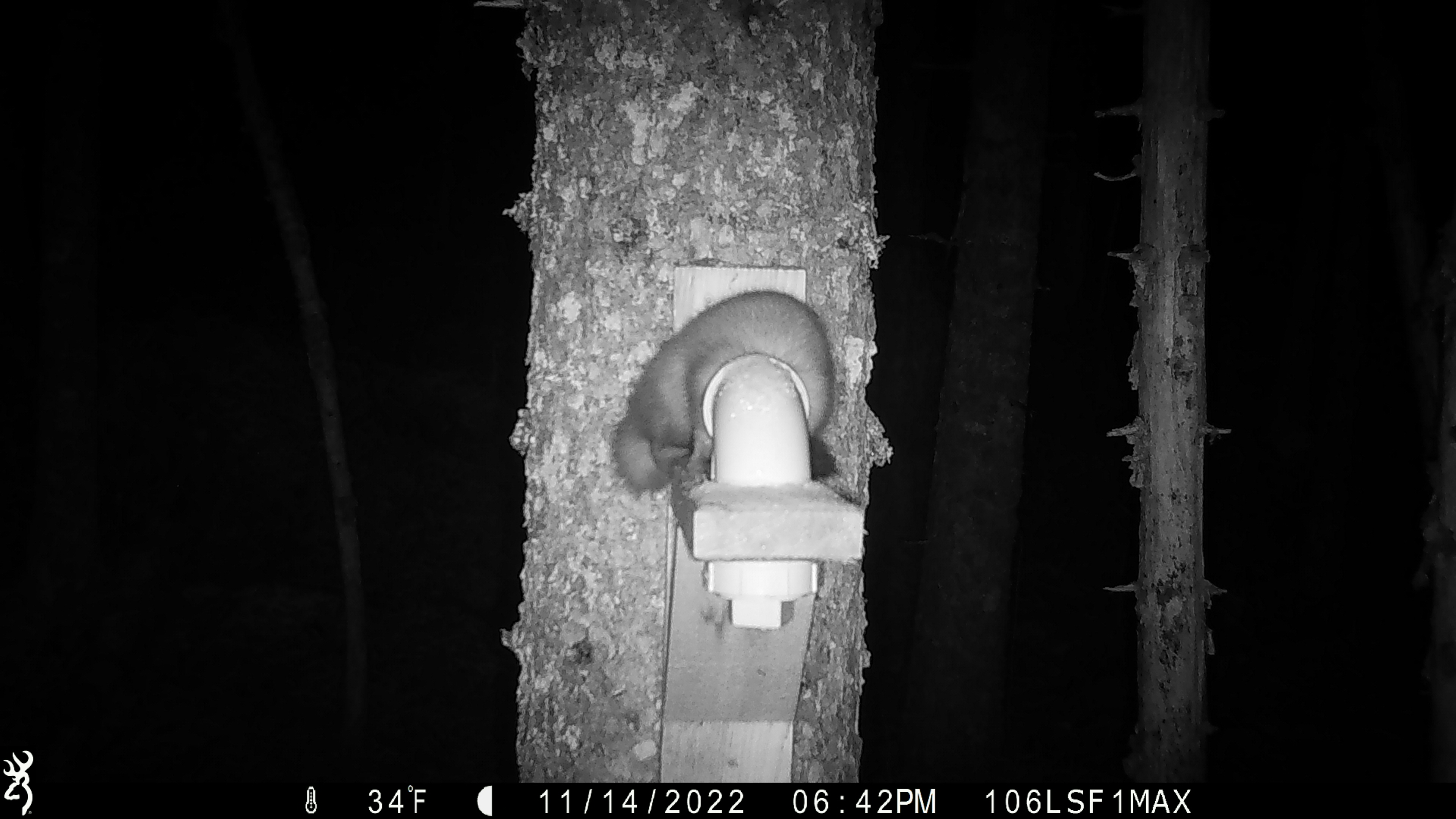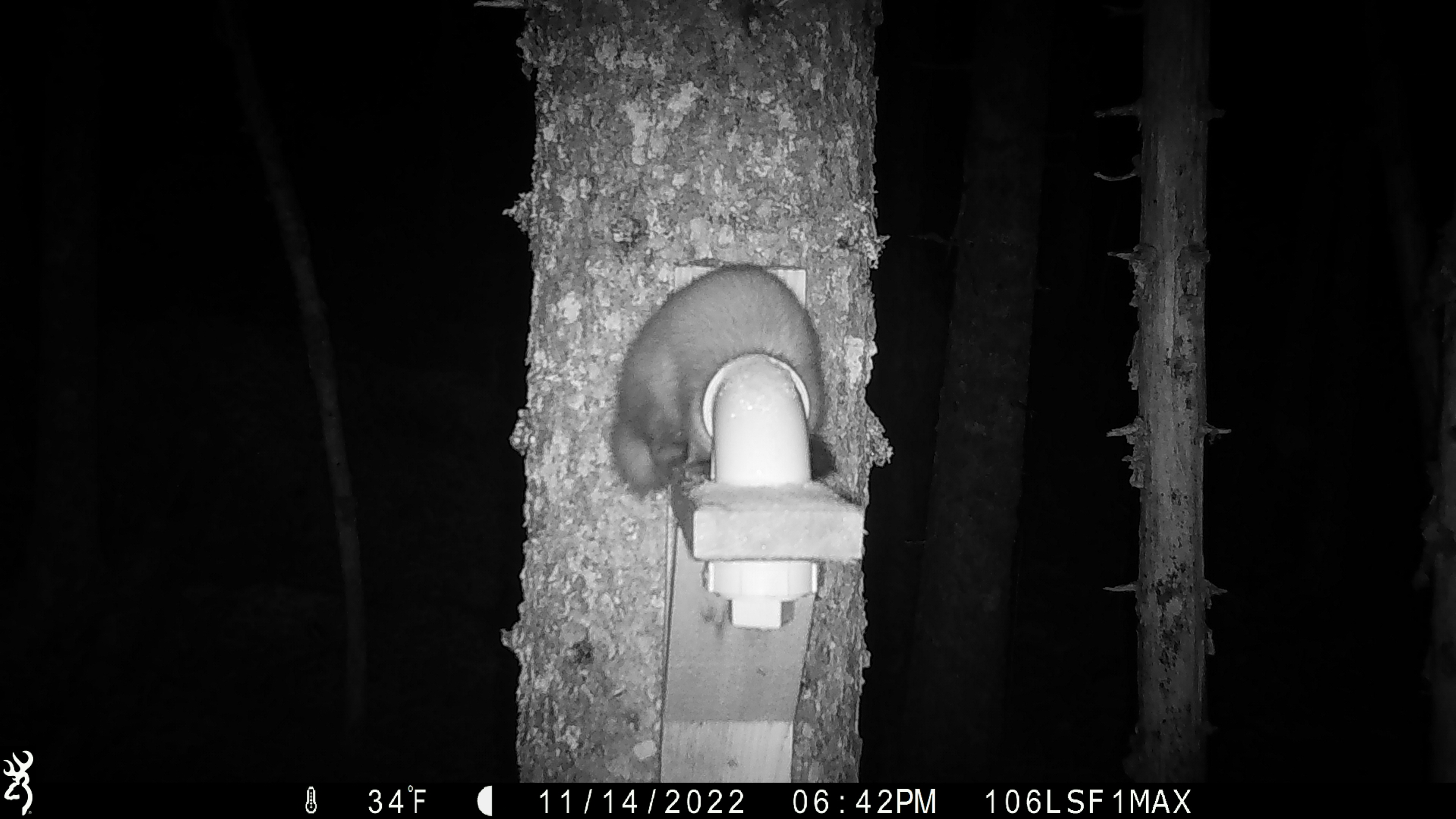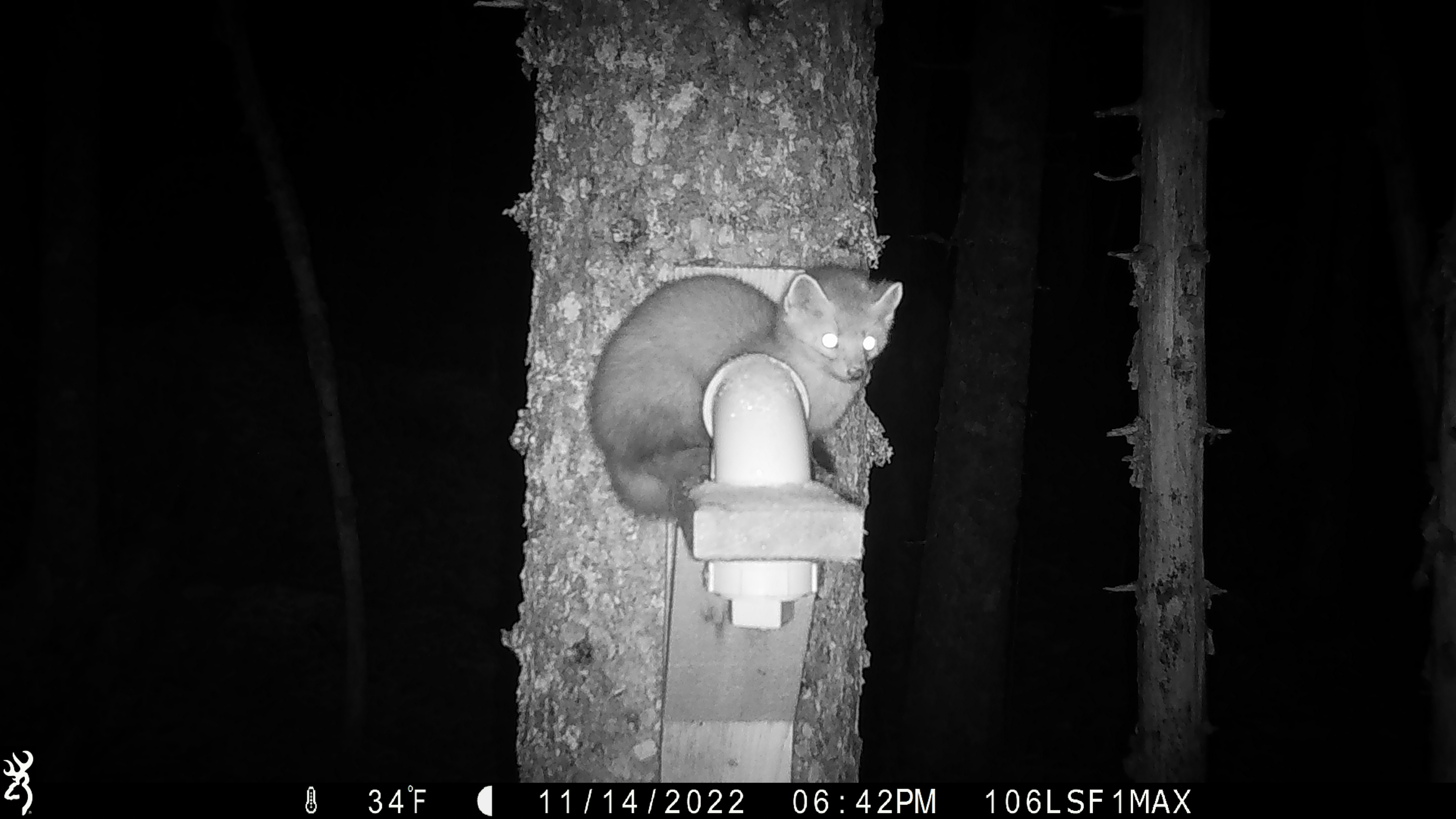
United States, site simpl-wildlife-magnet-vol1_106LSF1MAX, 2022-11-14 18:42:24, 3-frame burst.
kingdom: Animalia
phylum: Chordata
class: Mammalia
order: Carnivora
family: Mustelidae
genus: Martes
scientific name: Martes americana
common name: american marten